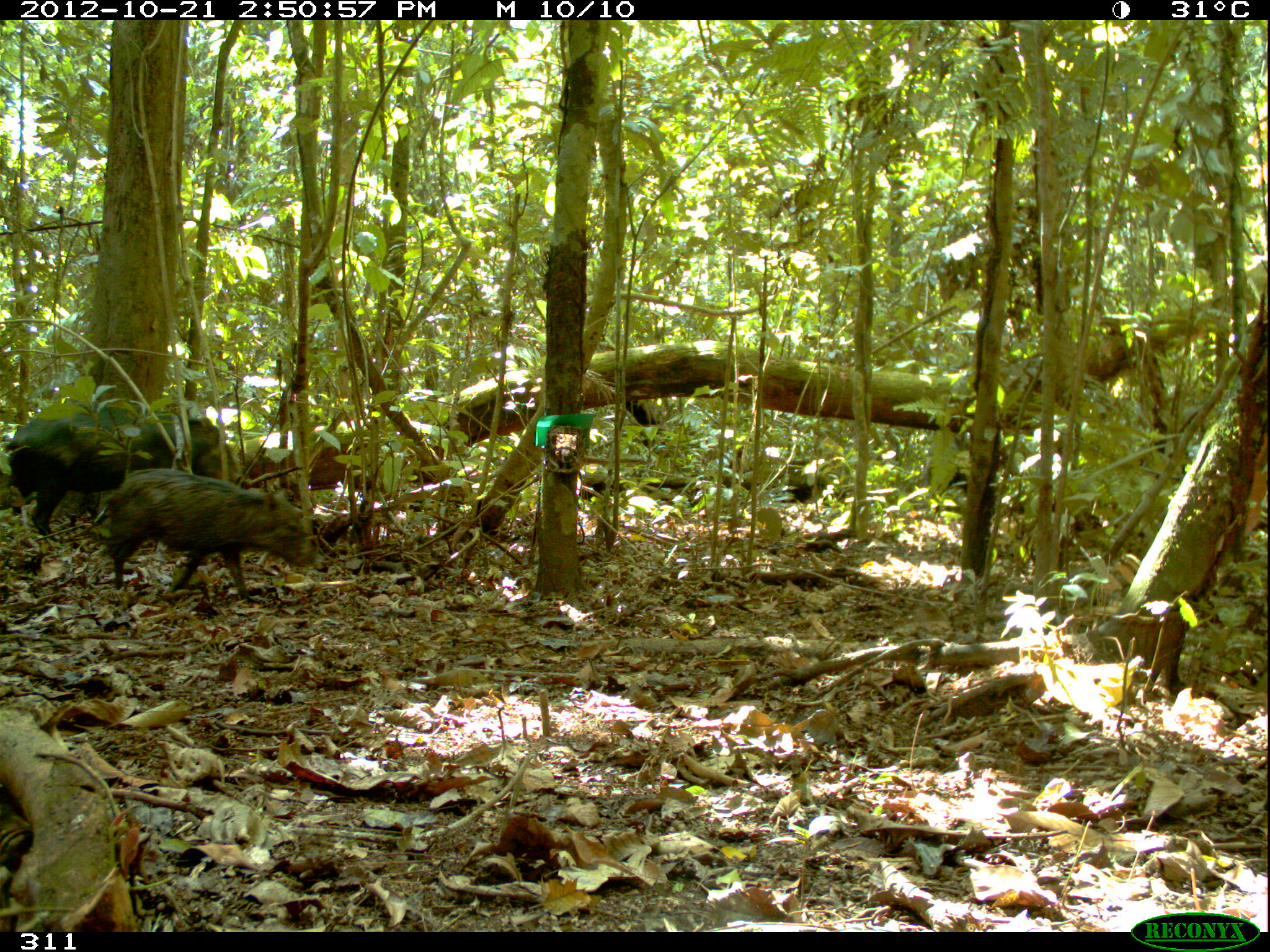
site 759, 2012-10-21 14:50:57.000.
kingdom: Animalia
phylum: Chordata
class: Mammalia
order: Artiodactyla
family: Tayassuidae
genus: Tayassu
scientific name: Tayassu pecari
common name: white-lipped peccary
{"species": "Tayassu pecari (white-lipped peccary)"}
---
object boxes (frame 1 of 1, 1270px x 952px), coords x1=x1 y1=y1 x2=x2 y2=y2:
tayassu pecari: x1=6 y1=401 x2=244 y2=543; x1=94 y1=467 x2=326 y2=606